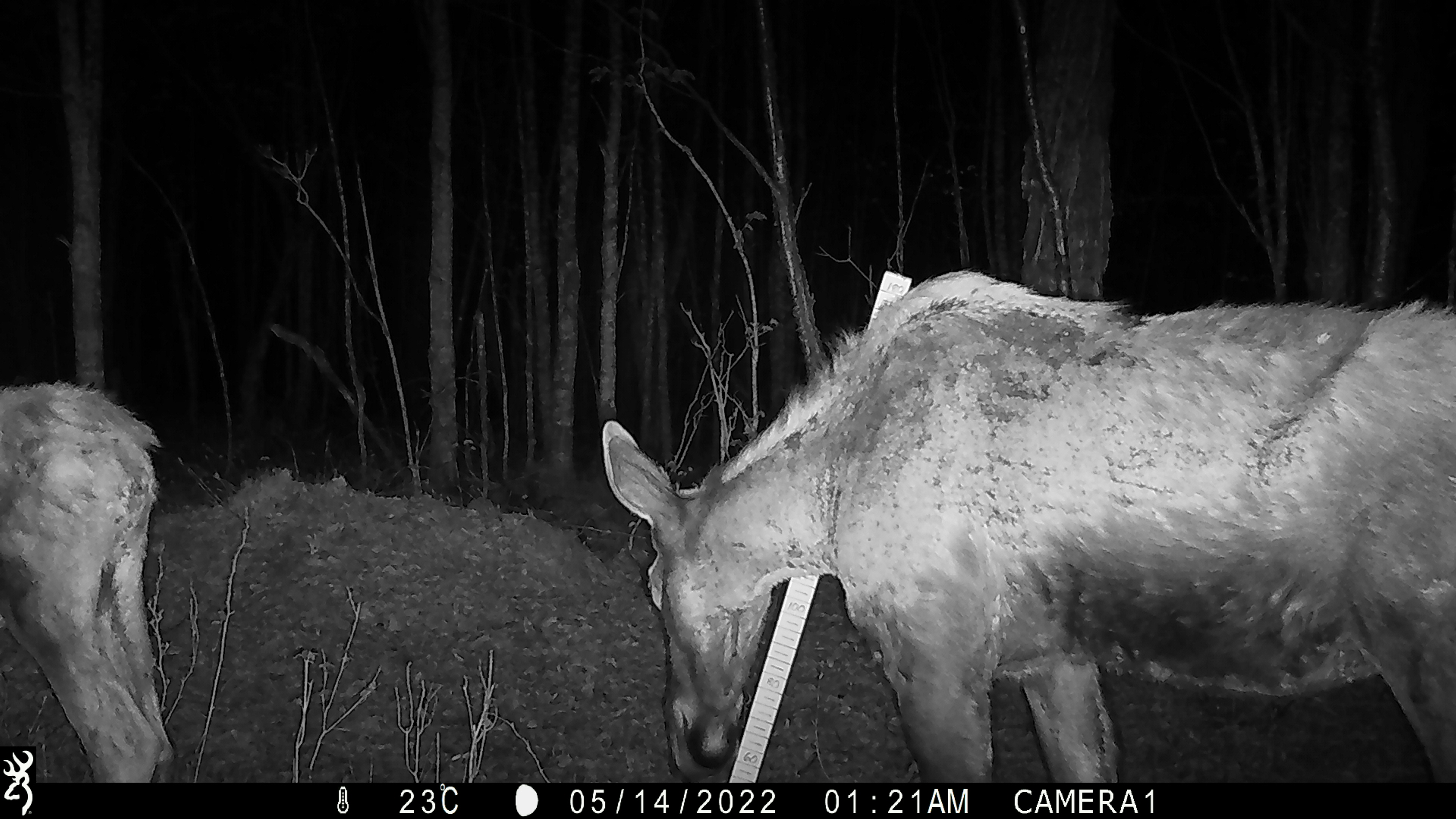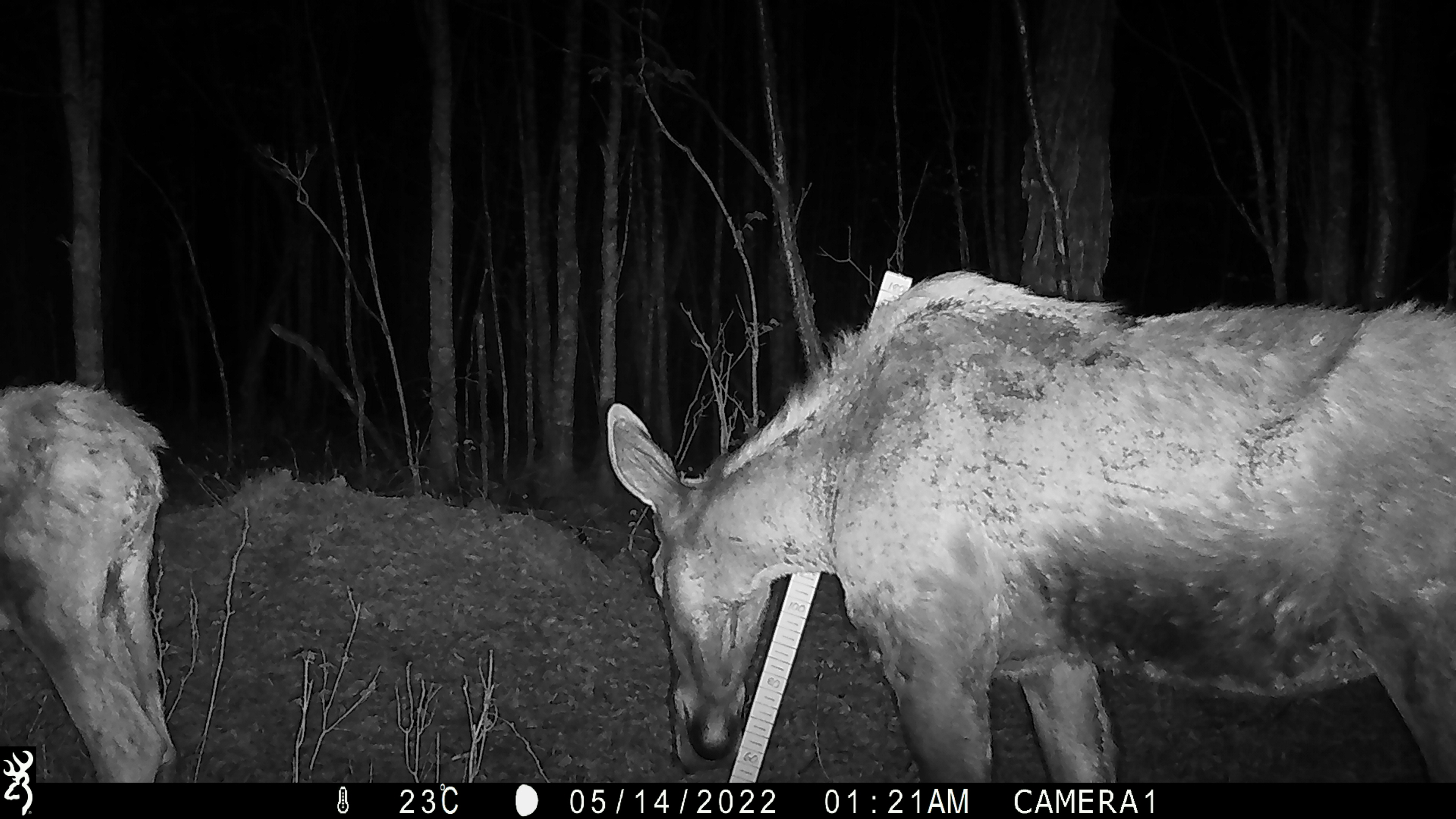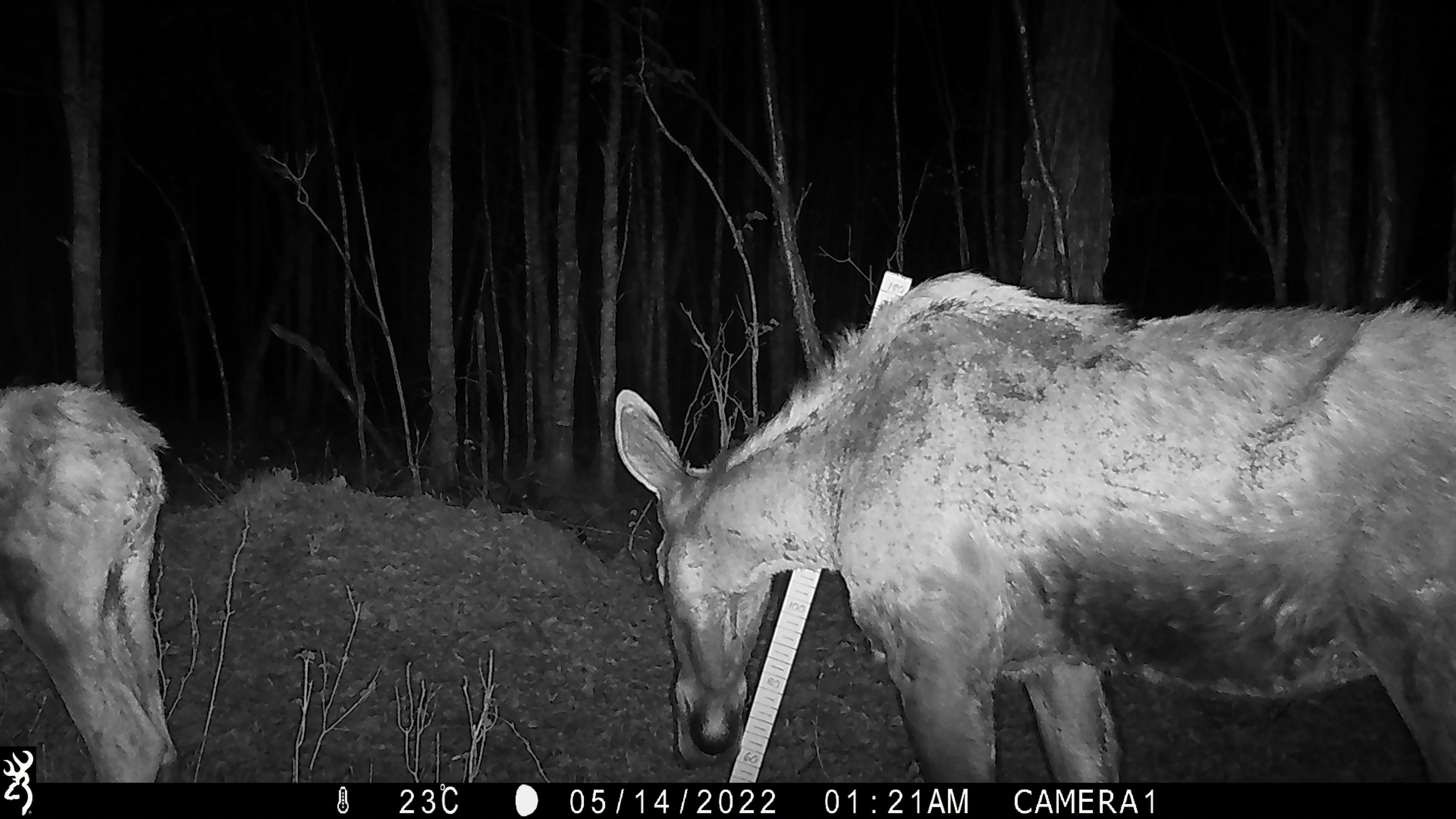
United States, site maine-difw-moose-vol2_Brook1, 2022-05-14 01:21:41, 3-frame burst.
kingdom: Animalia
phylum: Chordata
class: Mammalia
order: Artiodactyla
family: Cervidae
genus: Alces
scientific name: Alces alces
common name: moose